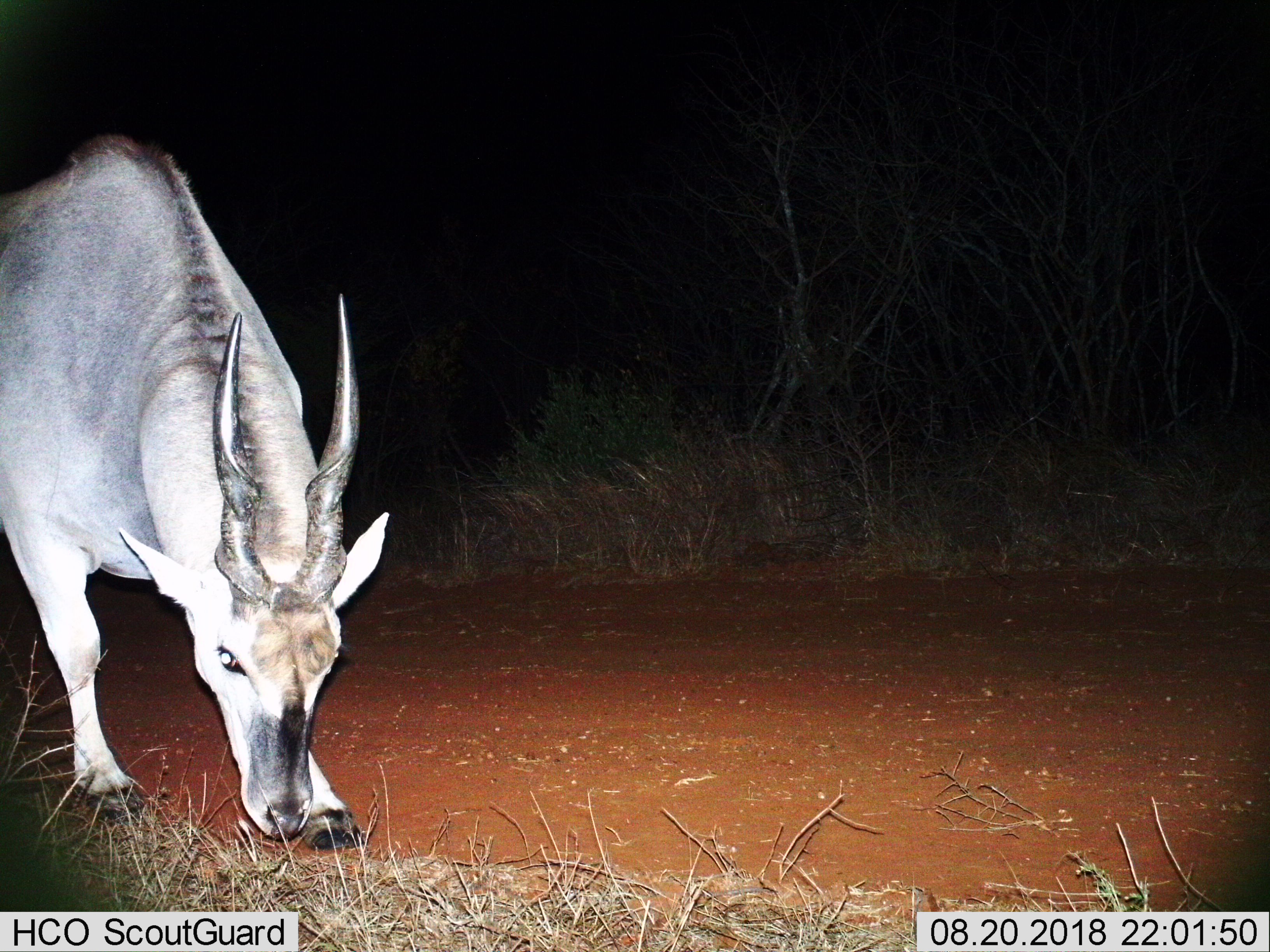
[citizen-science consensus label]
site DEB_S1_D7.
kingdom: Animalia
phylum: Chordata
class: Mammalia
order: Artiodactyla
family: Bovidae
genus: Tragelaphus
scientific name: Tragelaphus oryx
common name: eland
Eland (Tragelaphus oryx), count 1. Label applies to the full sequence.